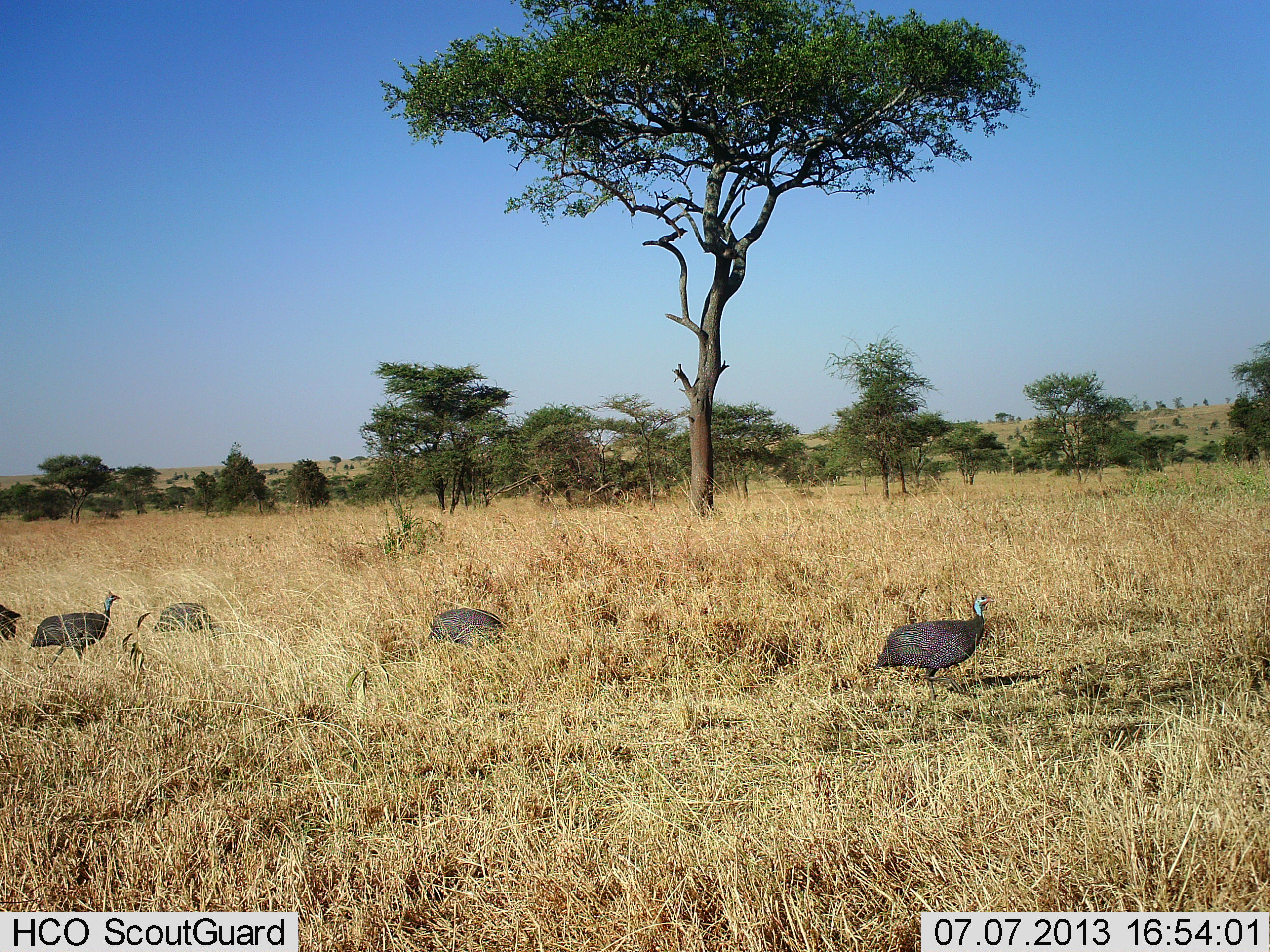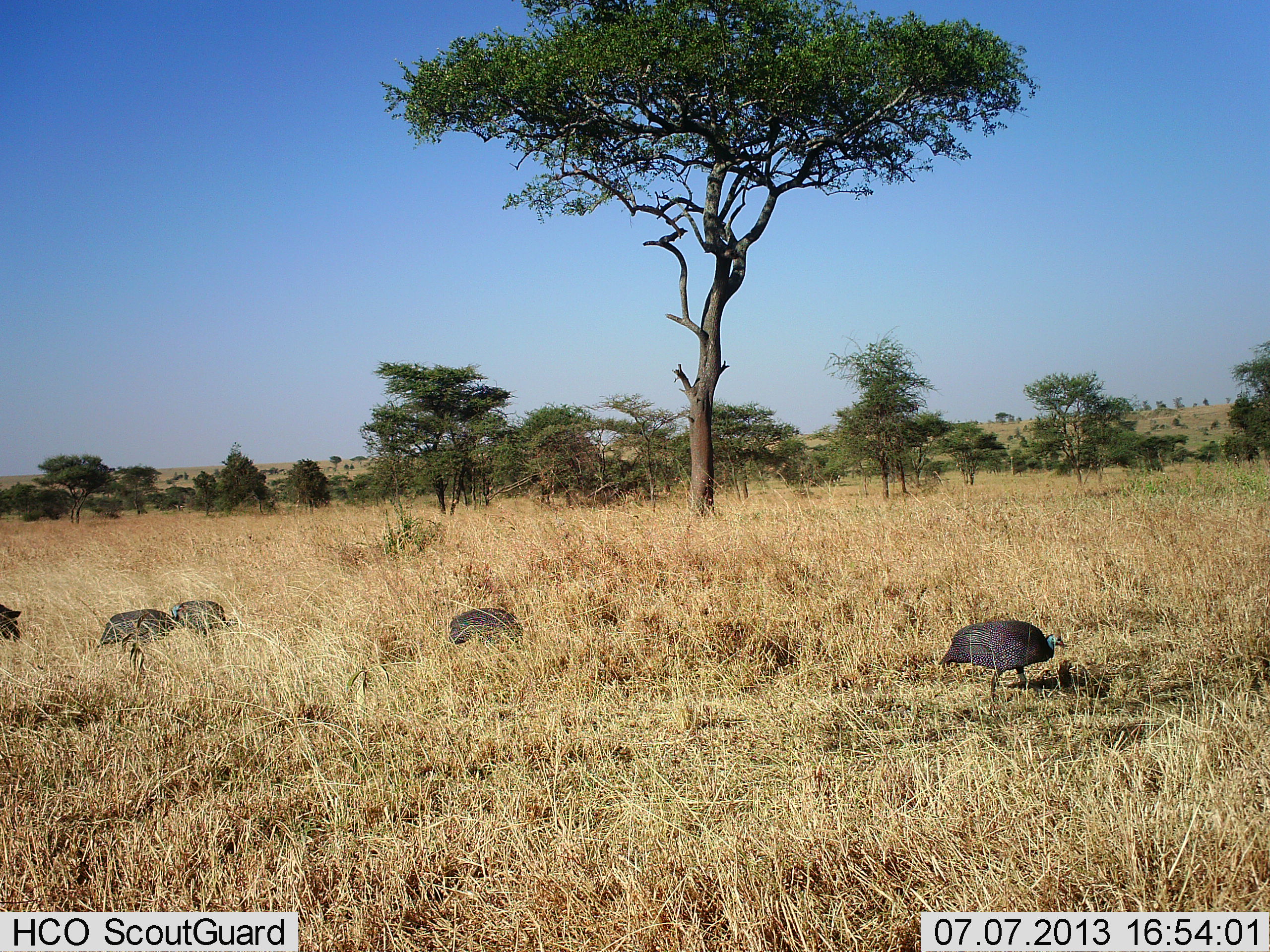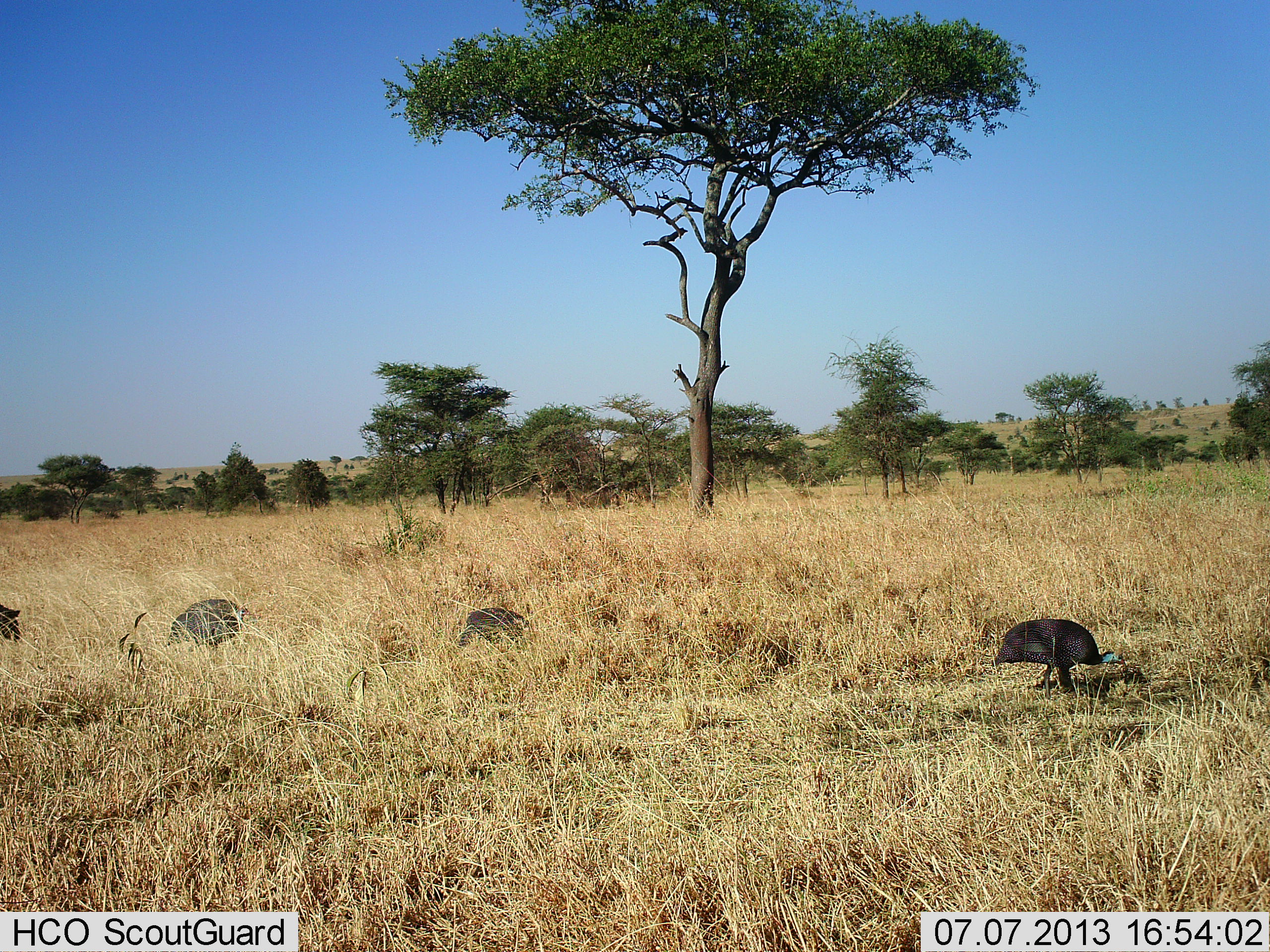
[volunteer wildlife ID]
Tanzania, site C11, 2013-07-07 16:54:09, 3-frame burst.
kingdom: Animalia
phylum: Chordata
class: Aves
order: Galliformes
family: Numididae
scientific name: Numididae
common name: guinea fowl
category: guineafowl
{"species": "guineafowl (guinea fowl) (Numididae)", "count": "5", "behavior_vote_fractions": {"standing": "13%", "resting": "4%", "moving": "87%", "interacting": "0%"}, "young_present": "0%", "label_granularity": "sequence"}